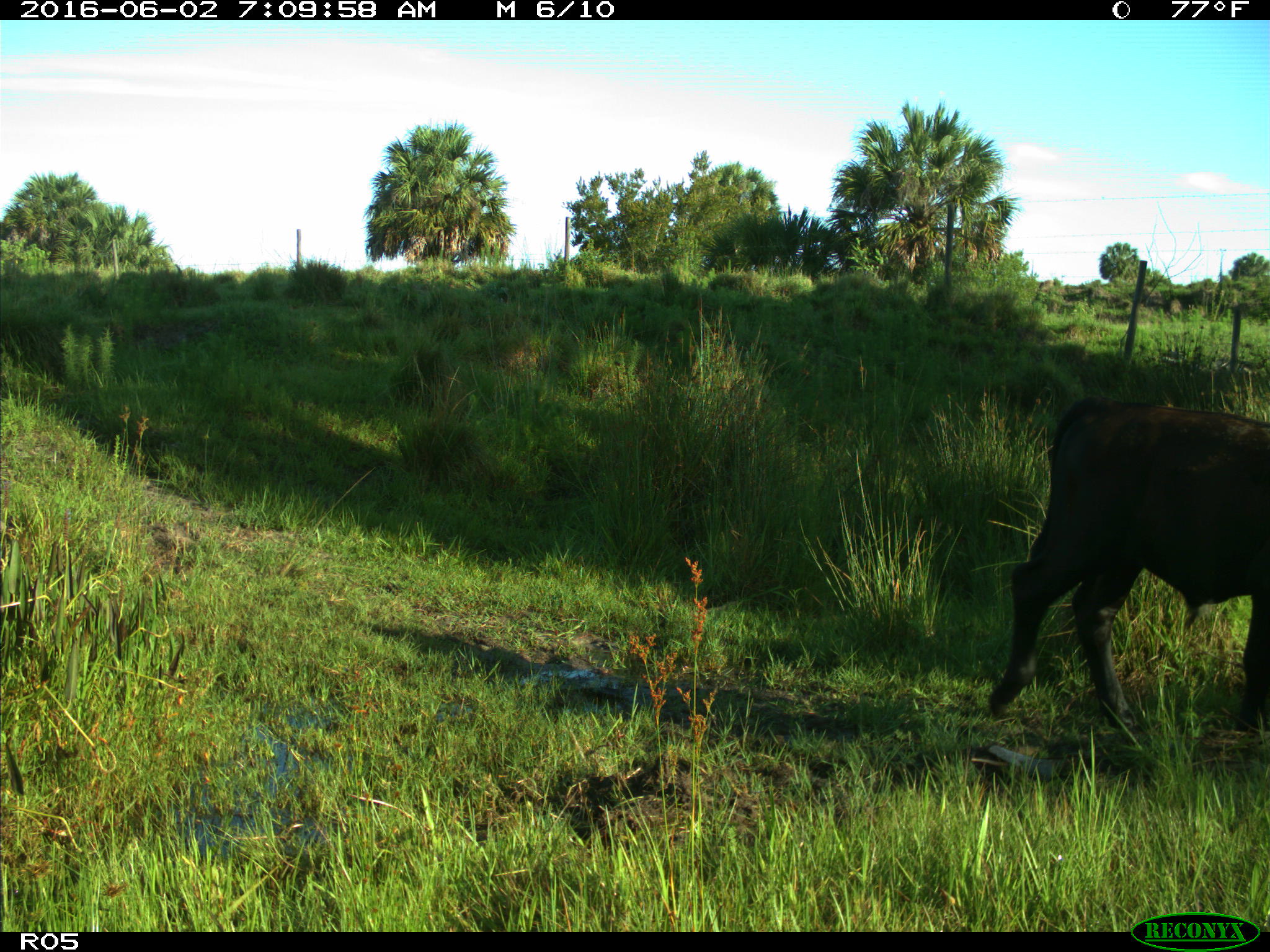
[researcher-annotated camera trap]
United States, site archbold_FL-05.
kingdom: Animalia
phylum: Chordata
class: Mammalia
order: Artiodactyla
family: Bovidae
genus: Bos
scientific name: Bos taurus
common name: domestic cow